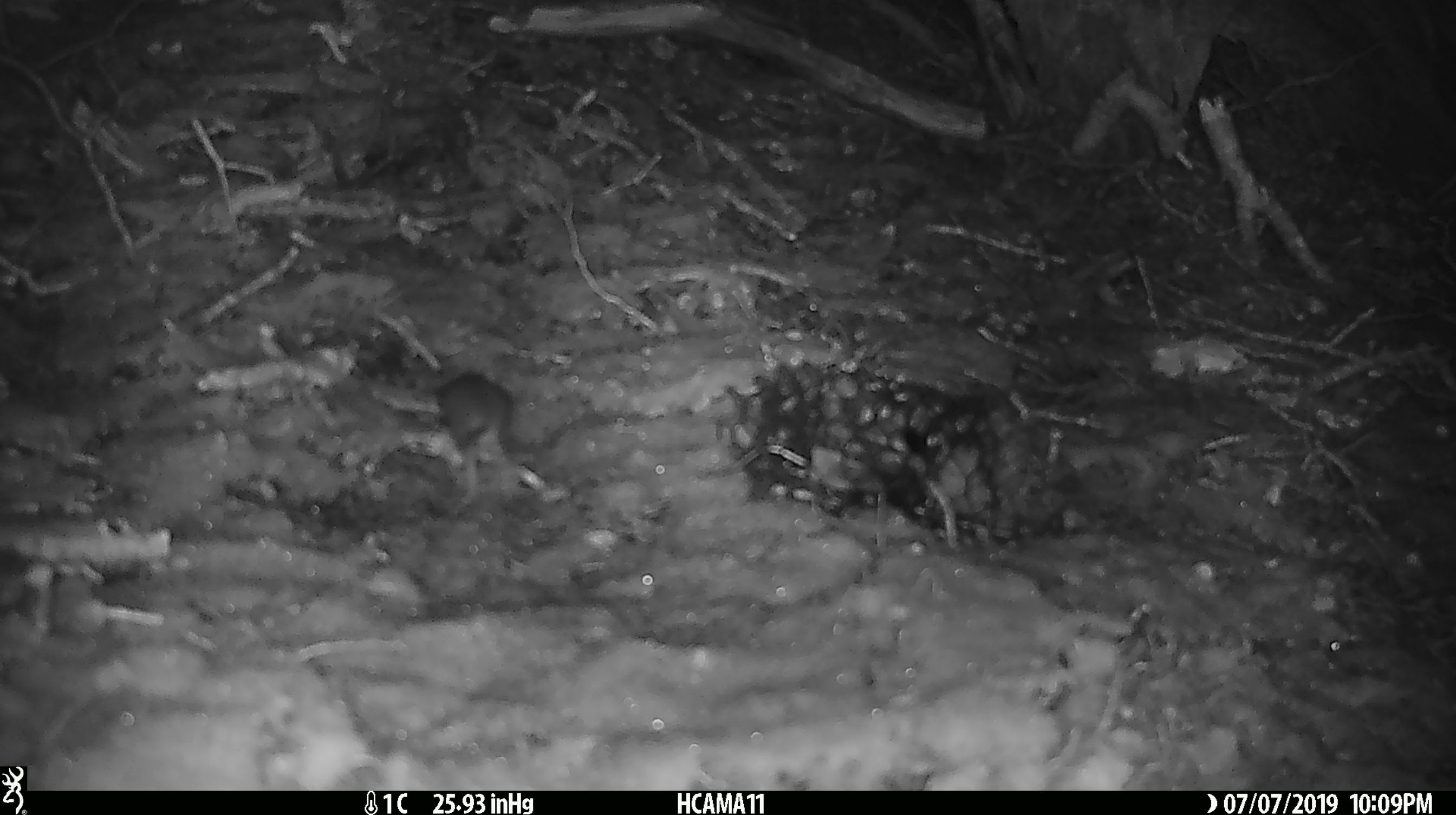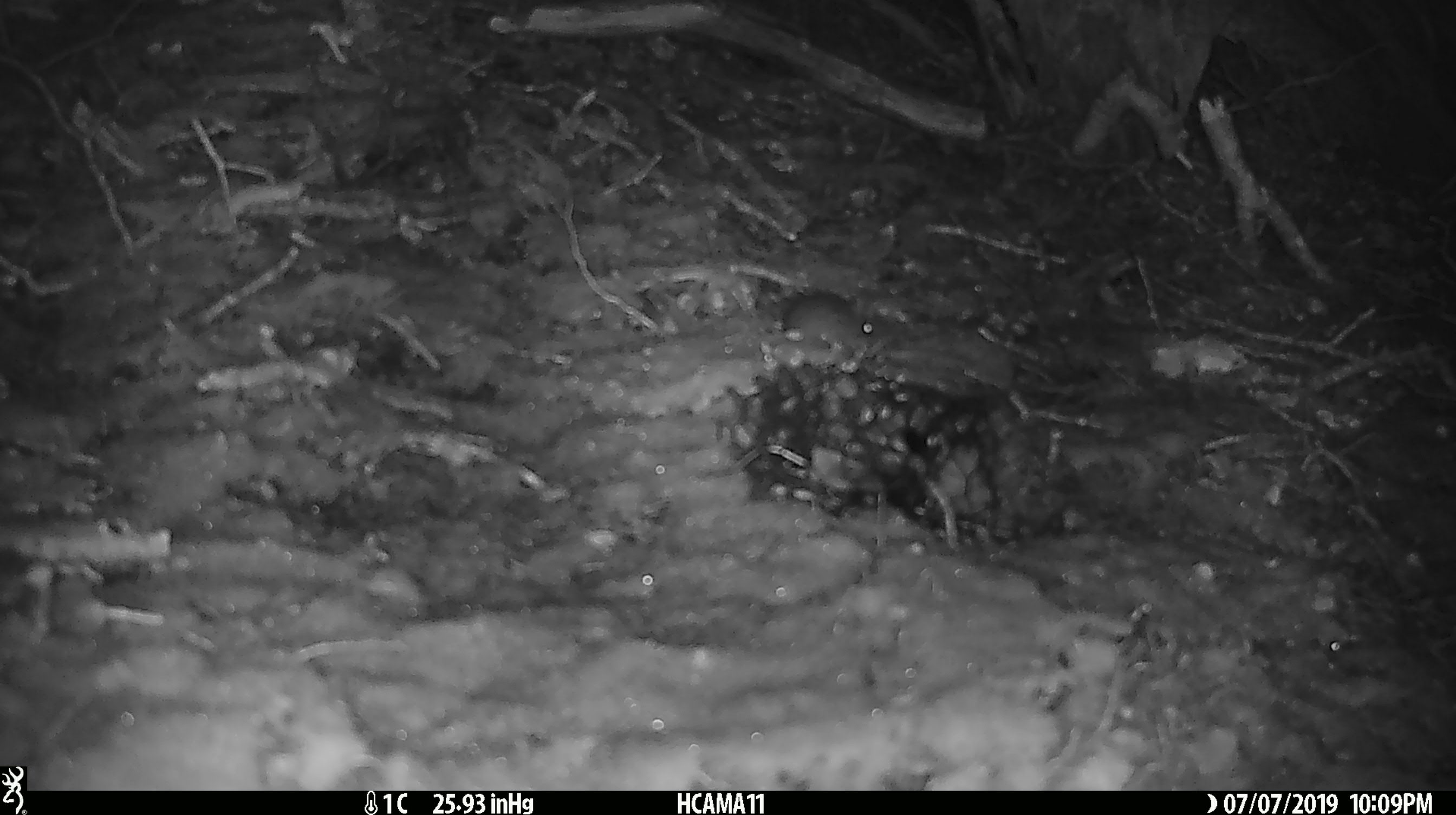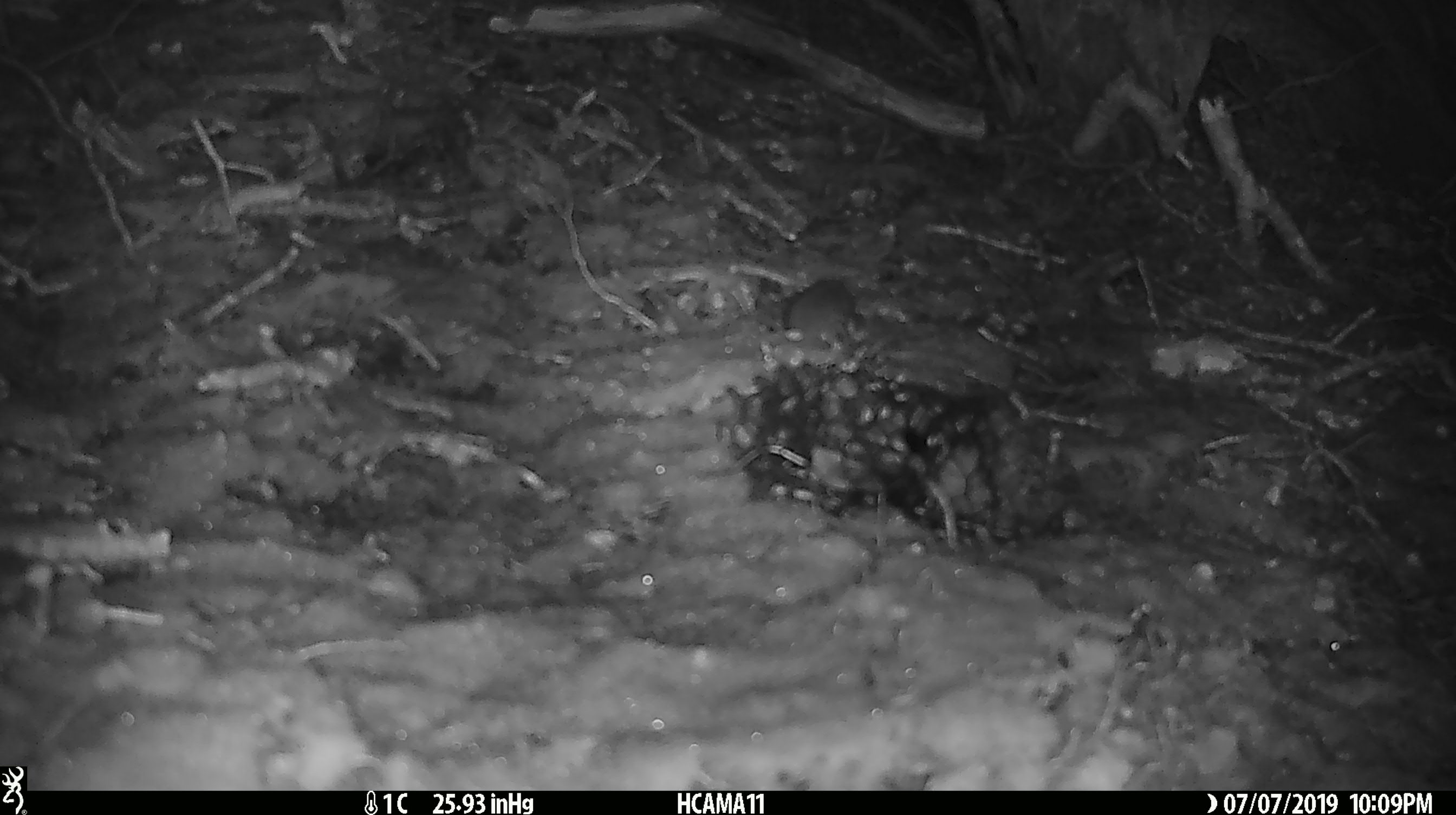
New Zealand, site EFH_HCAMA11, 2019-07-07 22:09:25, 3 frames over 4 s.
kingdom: Animalia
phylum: Chordata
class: Mammalia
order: Rodentia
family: Muridae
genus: Mus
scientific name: Mus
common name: mouse